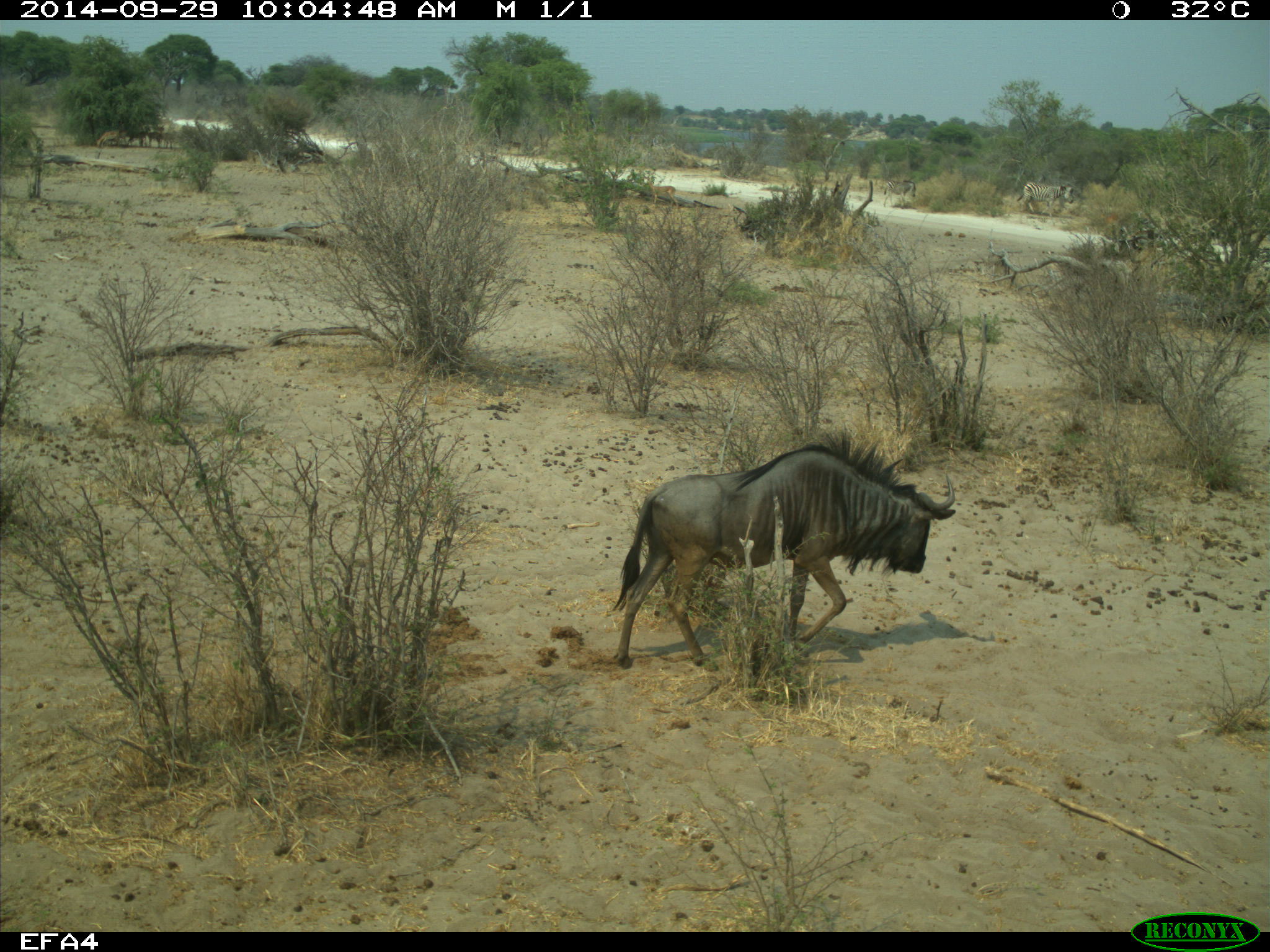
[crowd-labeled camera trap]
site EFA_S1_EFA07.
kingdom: Animalia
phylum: Chordata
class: Mammalia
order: Artiodactyla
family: Bovidae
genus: Aepyceros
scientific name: Aepyceros melampus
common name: impala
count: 6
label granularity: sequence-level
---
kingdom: Animalia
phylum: Chordata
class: Mammalia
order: Artiodactyla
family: Bovidae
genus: Connochaetes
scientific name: Connochaetes taurinus taurinus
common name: blue wildebeest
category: wildebeestblue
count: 1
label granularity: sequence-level